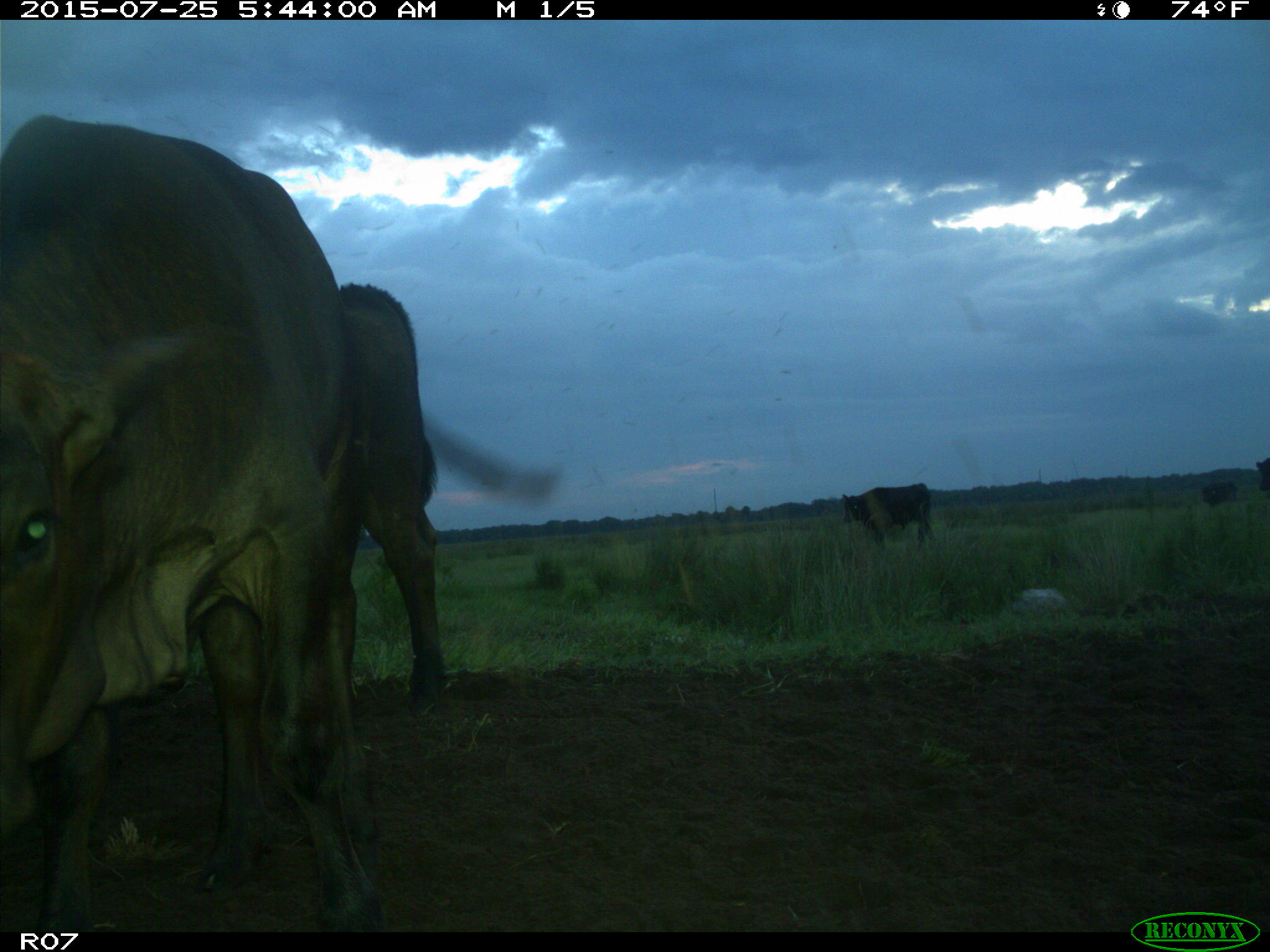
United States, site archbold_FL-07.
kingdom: Animalia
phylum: Chordata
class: Mammalia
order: Artiodactyla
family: Bovidae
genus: Bos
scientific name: Bos taurus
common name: domestic cow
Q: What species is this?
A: Bos taurus (domestic cow).